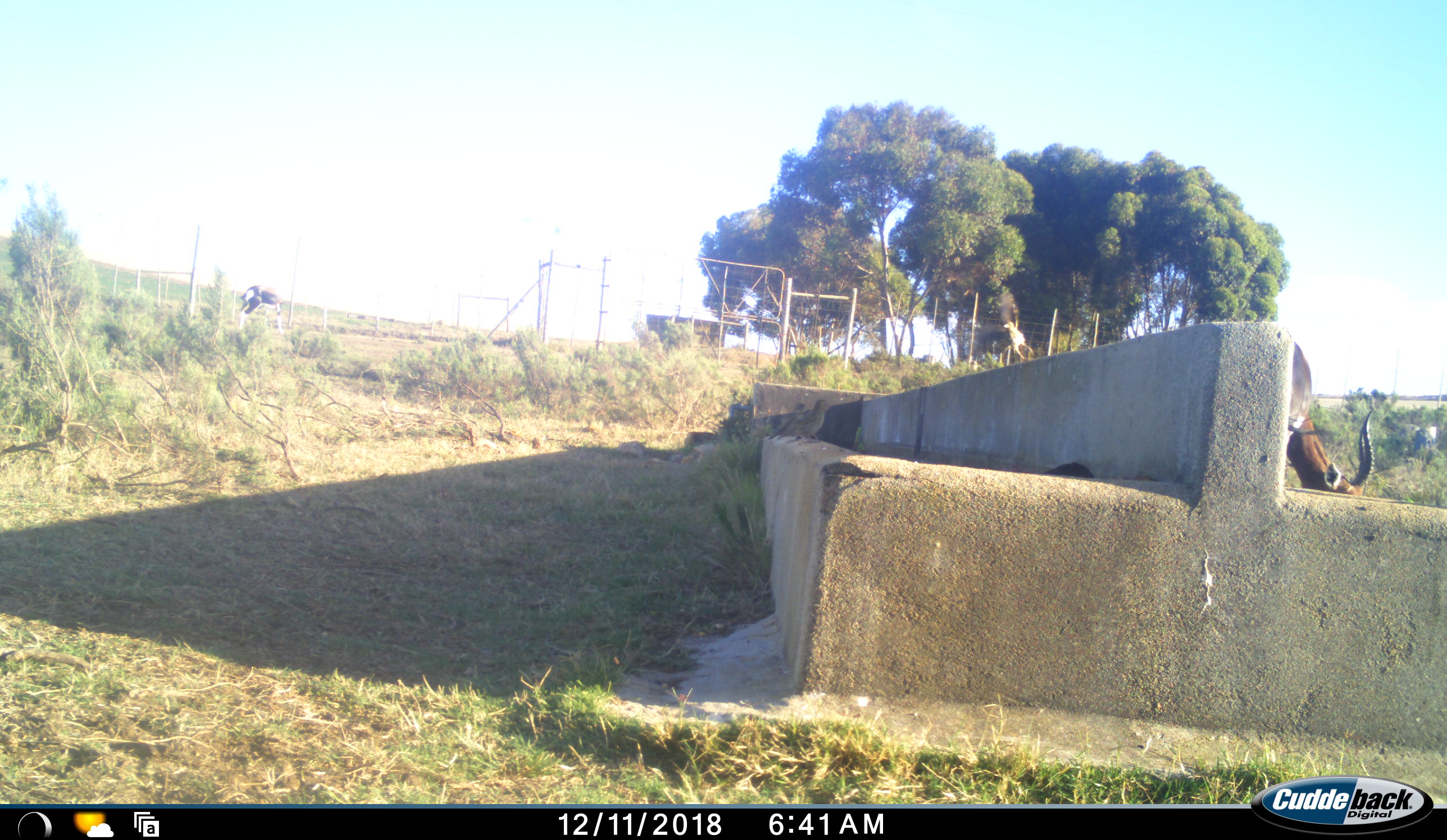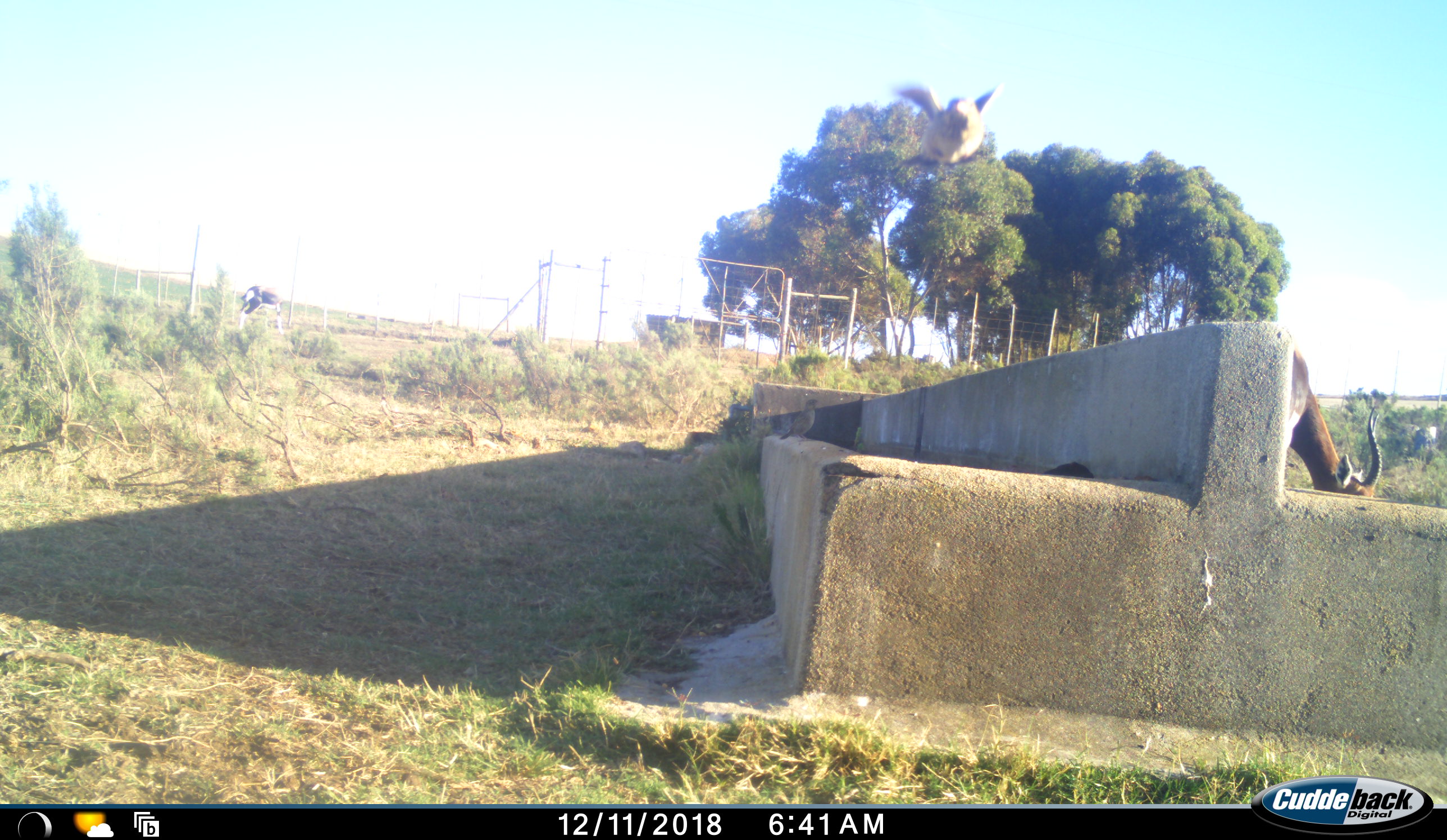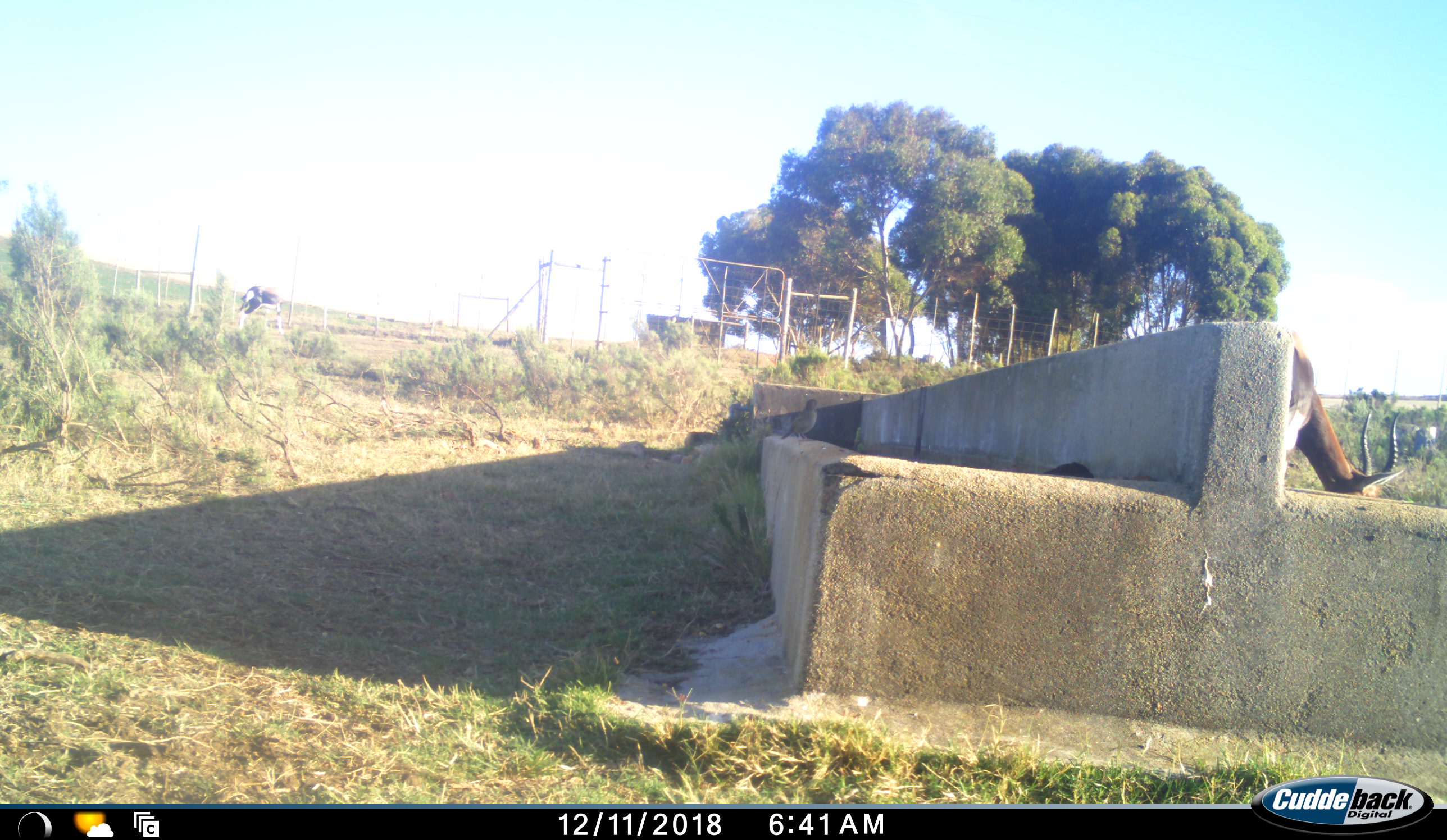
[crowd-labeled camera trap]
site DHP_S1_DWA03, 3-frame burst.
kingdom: Animalia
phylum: Chordata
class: Aves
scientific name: Aves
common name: bird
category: birdother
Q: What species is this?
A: Birdother (bird) (Aves).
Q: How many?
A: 1.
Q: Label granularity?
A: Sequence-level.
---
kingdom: Animalia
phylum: Chordata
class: Mammalia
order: Artiodactyla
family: Bovidae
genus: Damaliscus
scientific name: Damaliscus pygargus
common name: bontebok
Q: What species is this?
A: Bontebok (Damaliscus pygargus).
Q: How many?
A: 2.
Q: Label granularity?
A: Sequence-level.